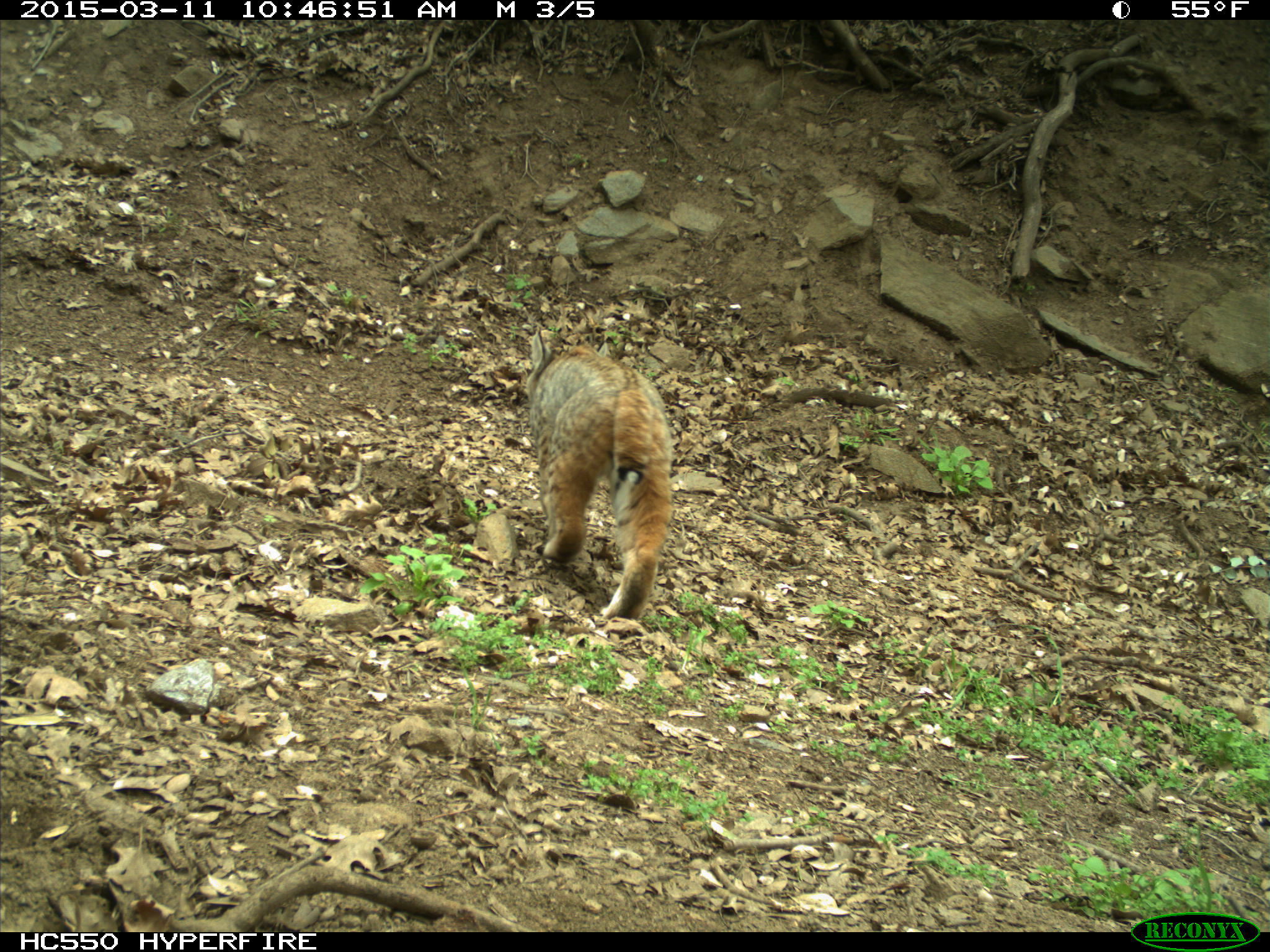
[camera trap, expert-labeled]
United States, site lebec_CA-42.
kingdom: Animalia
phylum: Chordata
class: Mammalia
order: Carnivora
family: Felidae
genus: Lynx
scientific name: Lynx rufus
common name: bobcat